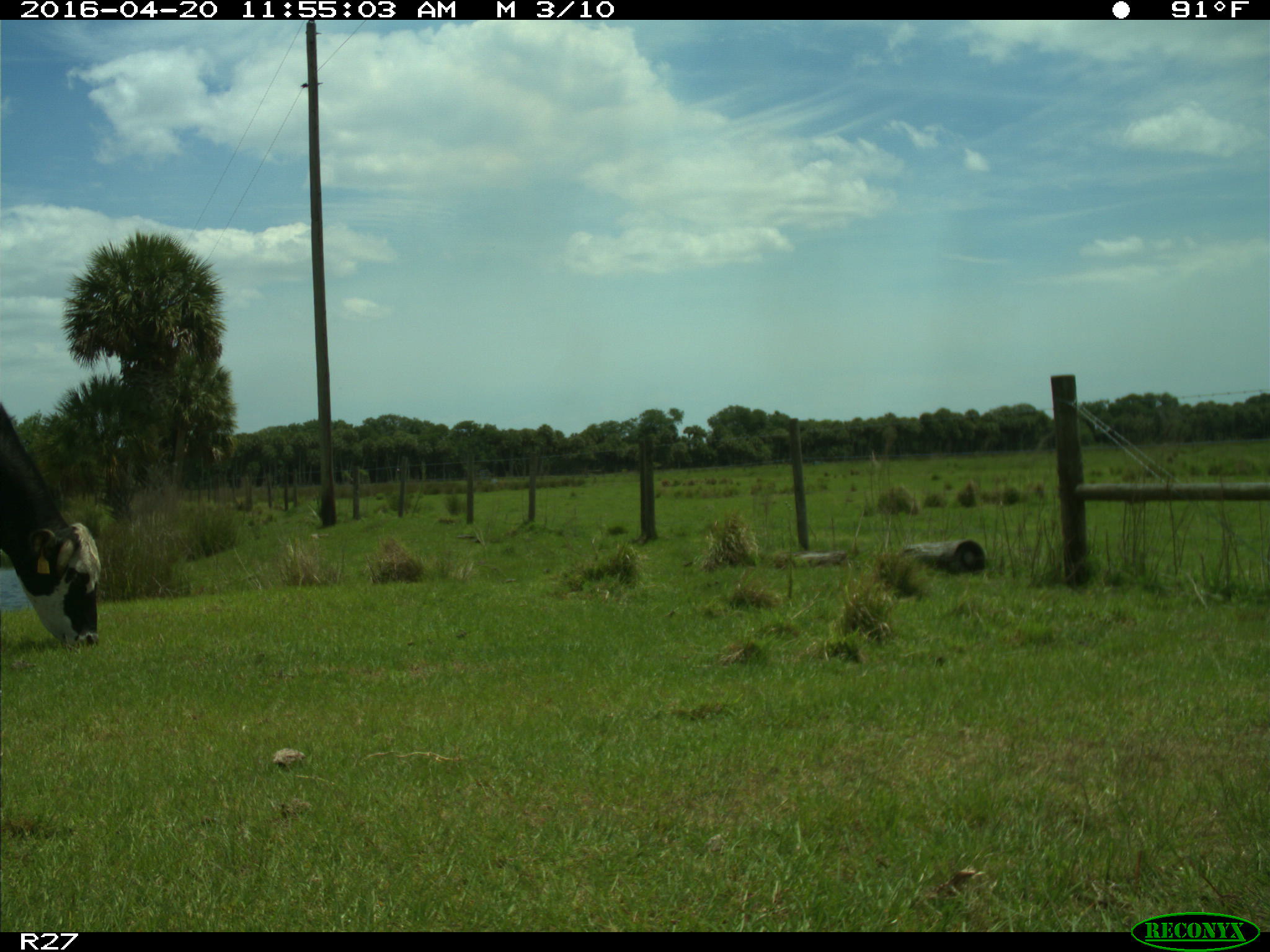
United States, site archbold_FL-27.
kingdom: Animalia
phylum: Chordata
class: Mammalia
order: Artiodactyla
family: Bovidae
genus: Bos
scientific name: Bos taurus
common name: domestic cow